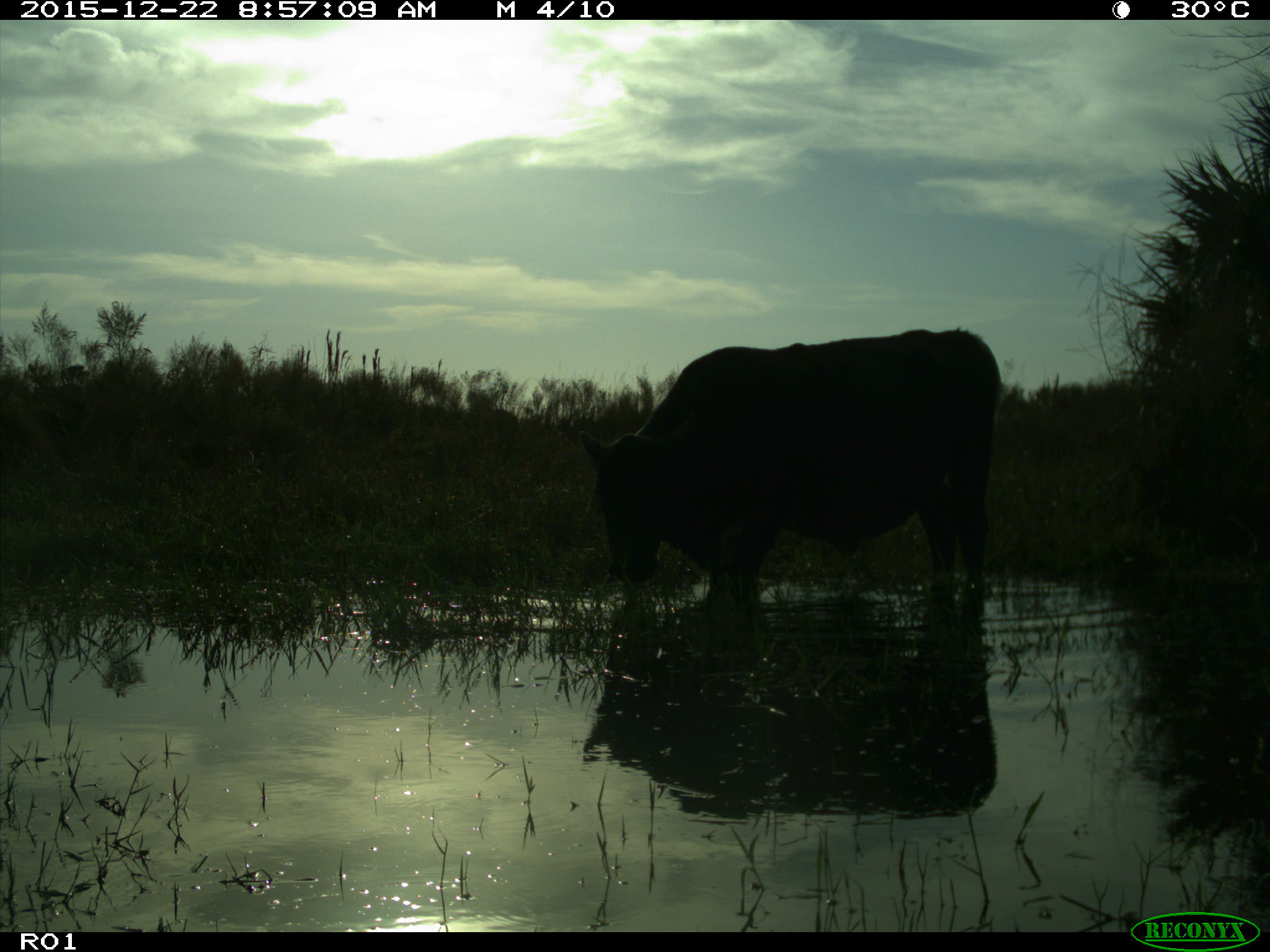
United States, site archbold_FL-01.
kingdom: Animalia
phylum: Chordata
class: Mammalia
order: Artiodactyla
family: Bovidae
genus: Bos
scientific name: Bos taurus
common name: domestic cow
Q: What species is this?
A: Bos taurus (domestic cow).